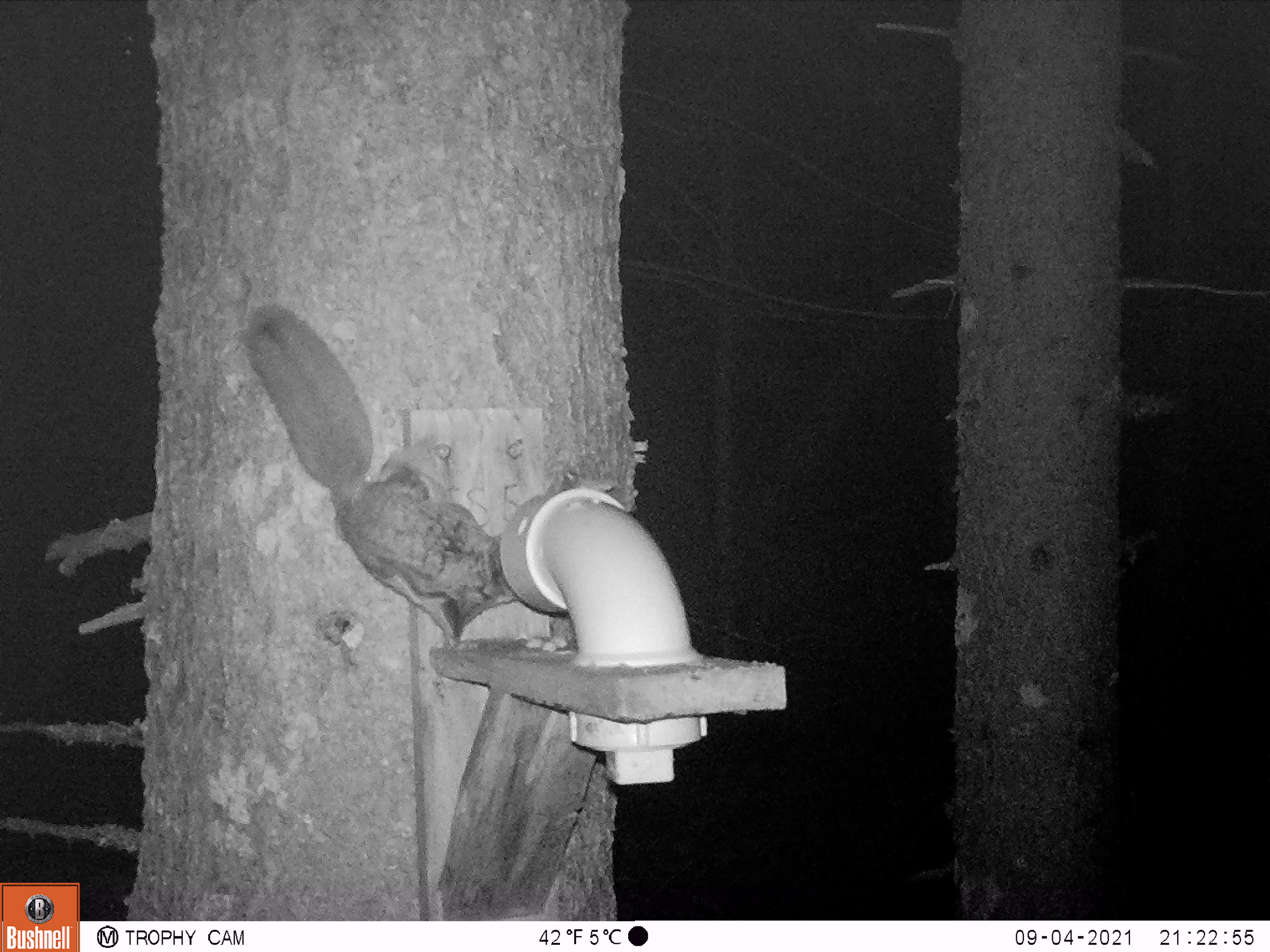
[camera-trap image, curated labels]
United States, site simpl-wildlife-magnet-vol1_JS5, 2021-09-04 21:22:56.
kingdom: Animalia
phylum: Chordata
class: Mammalia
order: Rodentia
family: Sciuridae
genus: Glaucomys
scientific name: Glaucomys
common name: flying squirrel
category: flying squirrel sp.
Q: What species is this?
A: Flying squirrel sp. (flying squirrel) (Glaucomys).